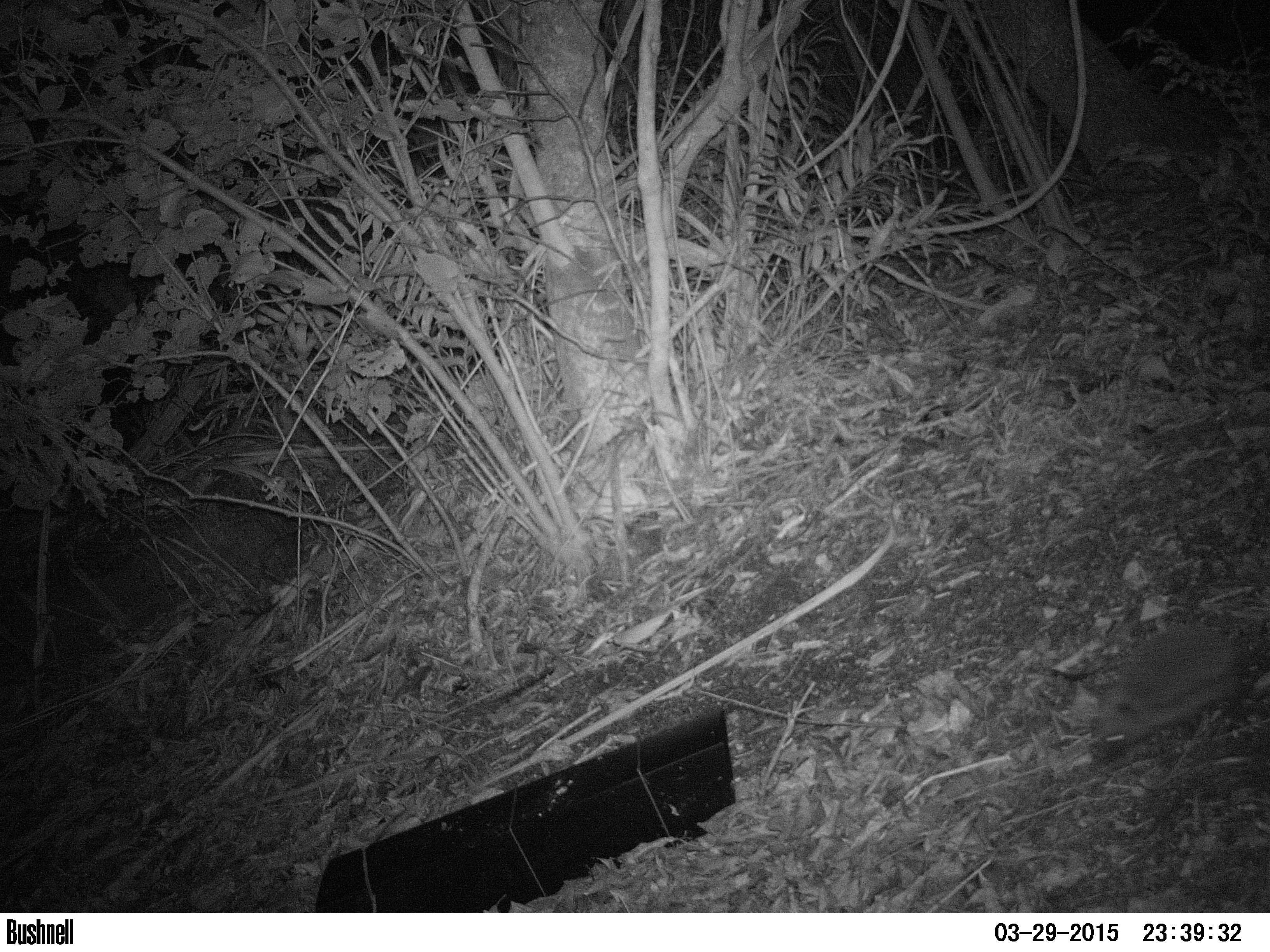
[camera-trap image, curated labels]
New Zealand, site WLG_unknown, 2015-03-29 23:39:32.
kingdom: Animalia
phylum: Chordata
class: Mammalia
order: Eulipotyphla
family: Erinaceidae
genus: Erinaceus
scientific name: Erinaceus europaeus europaeus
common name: european hedgehog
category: hedgehog